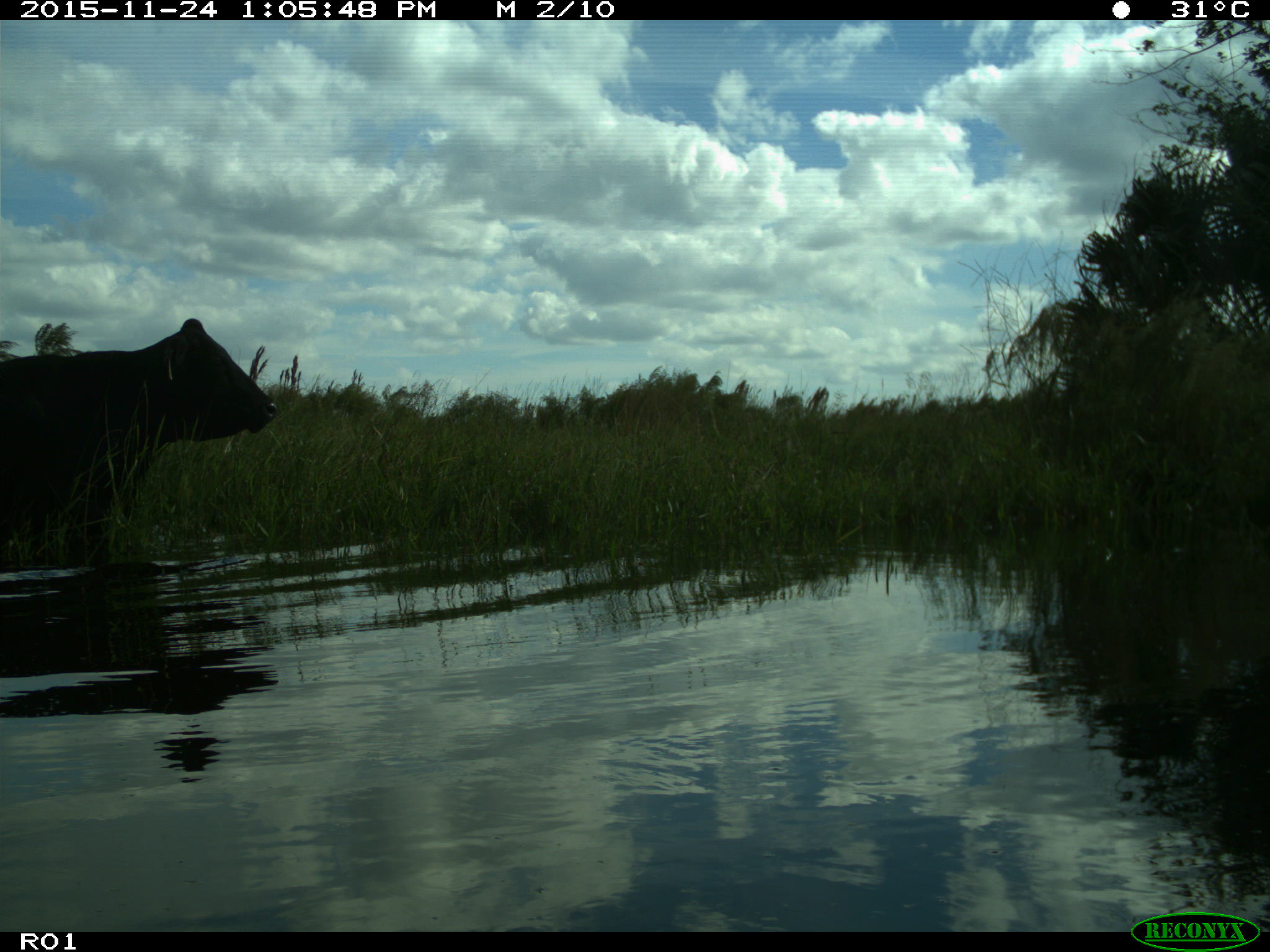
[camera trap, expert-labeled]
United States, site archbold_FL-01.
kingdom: Animalia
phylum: Chordata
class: Mammalia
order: Artiodactyla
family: Bovidae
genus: Bos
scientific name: Bos taurus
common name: domestic cow